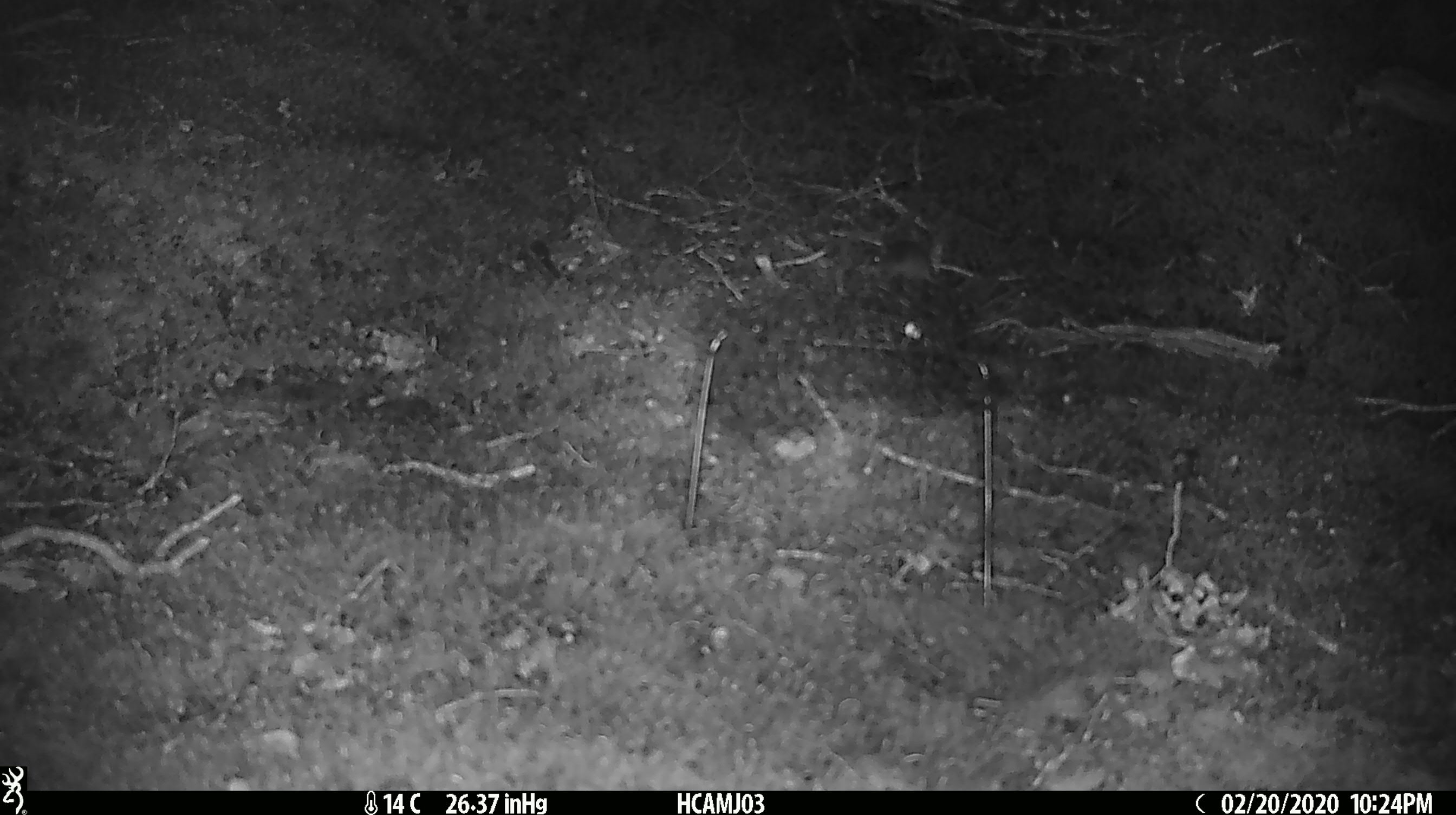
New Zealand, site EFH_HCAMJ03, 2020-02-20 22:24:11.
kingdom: Animalia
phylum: Chordata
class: Mammalia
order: Rodentia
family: Muridae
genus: Mus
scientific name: Mus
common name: mouse